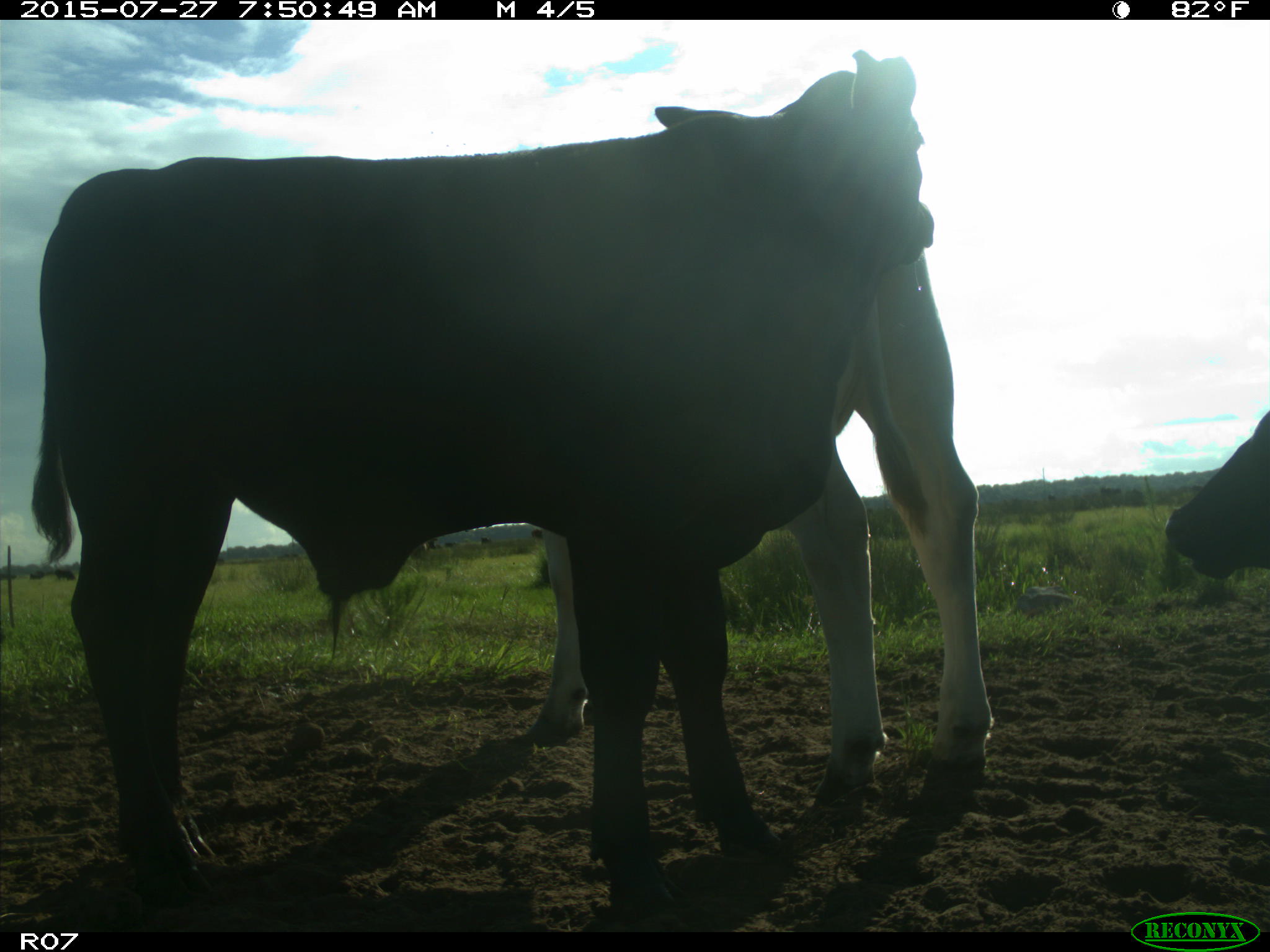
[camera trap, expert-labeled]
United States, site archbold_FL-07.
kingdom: Animalia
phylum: Chordata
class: Mammalia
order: Artiodactyla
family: Bovidae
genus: Bos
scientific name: Bos taurus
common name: domestic cow